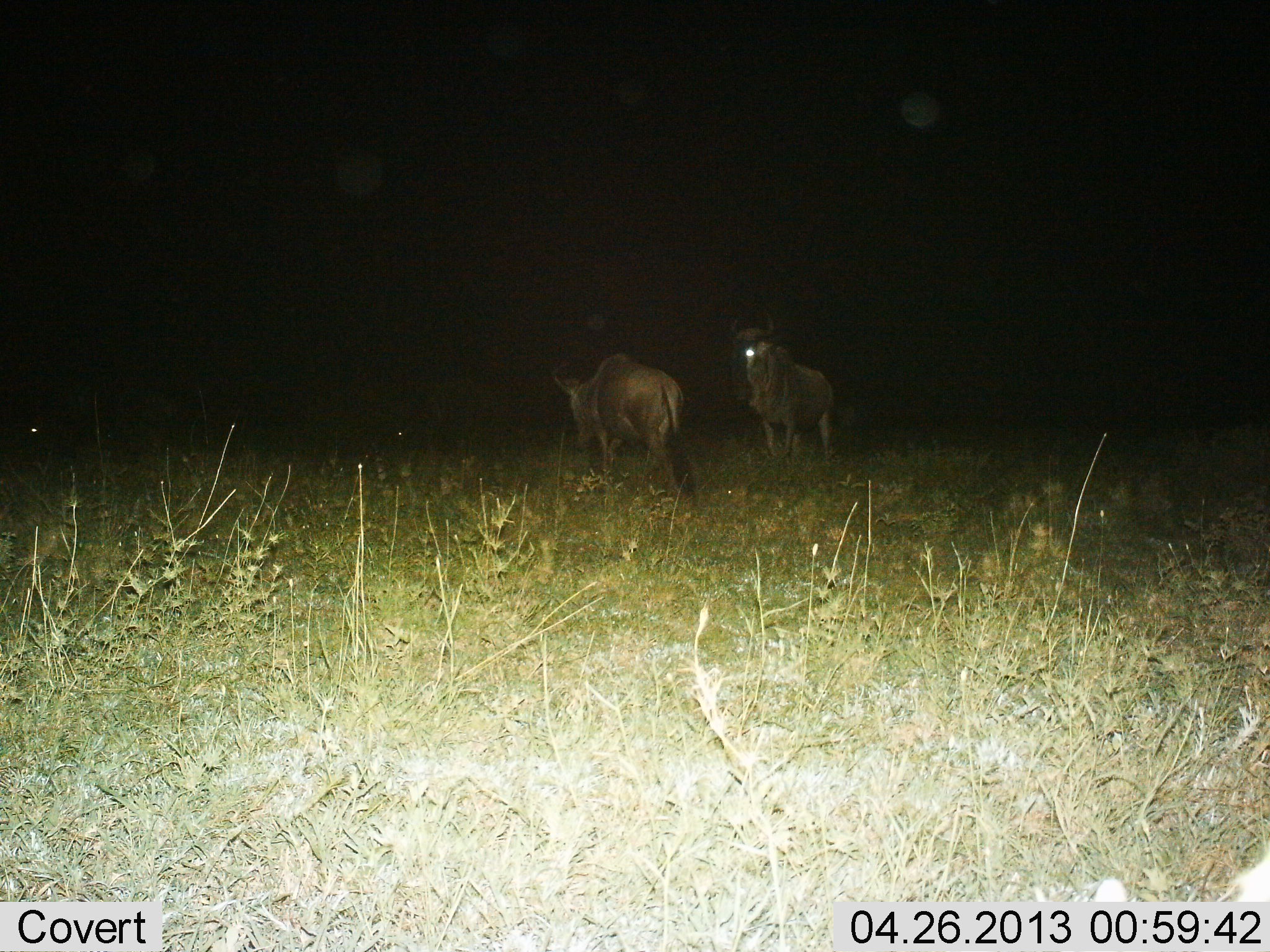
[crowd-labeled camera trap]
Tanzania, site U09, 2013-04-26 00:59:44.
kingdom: Animalia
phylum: Chordata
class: Mammalia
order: Artiodactyla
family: Bovidae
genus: Connochaetes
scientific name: Connochaetes taurinus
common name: blue wildebeest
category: wildebeest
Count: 2.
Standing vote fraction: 88%.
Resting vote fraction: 0%.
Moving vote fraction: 24%.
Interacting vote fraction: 0%.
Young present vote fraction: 0%.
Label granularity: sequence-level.